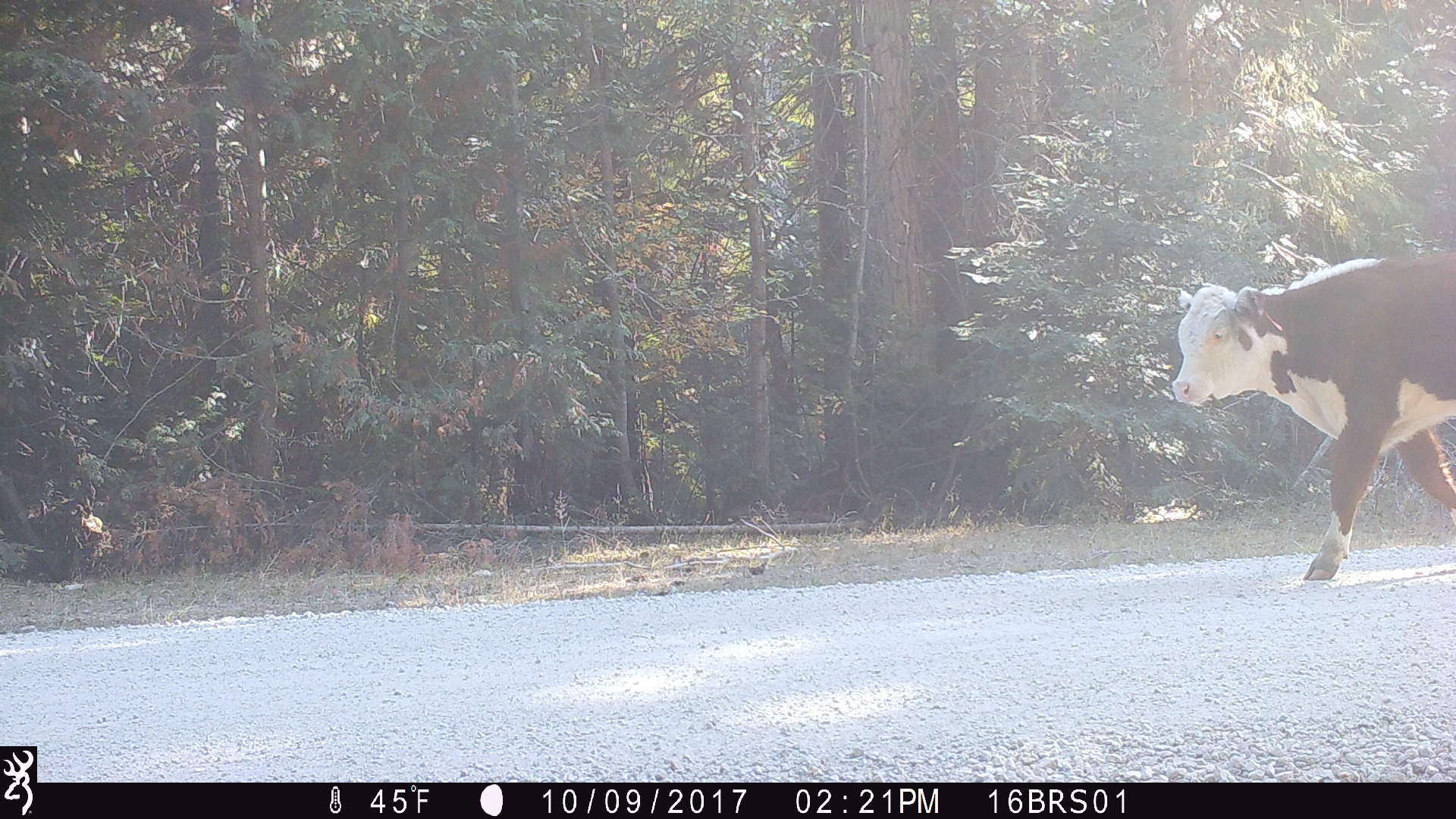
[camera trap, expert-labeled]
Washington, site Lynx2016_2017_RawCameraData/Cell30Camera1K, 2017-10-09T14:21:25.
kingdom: Animalia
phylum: Chordata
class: Mammalia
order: Artiodactyla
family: Bovidae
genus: Bos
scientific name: Bos taurus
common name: domestic cattle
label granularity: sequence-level